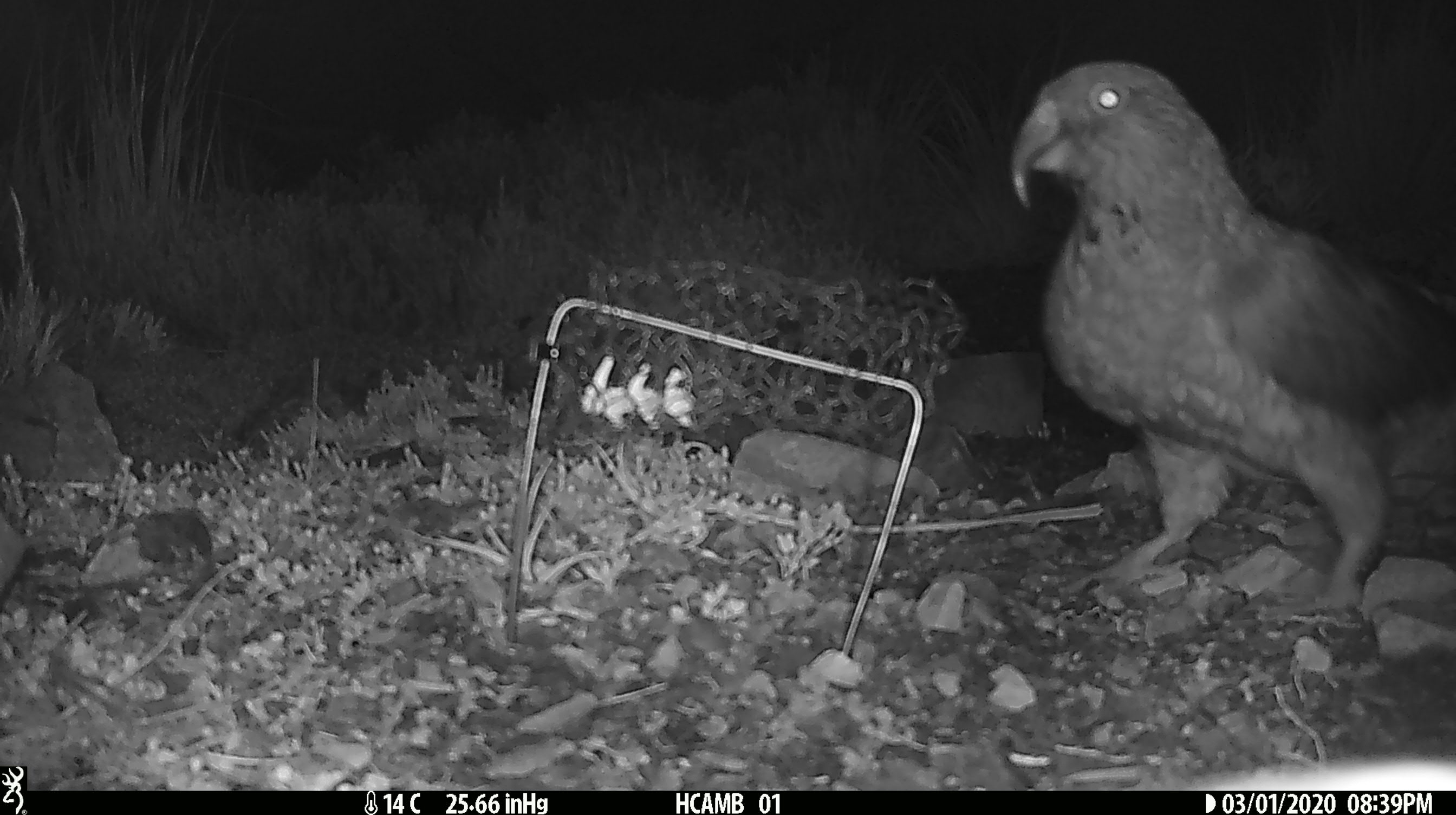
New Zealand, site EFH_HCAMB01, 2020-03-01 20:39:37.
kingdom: Animalia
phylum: Chordata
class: Aves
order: Psittaciformes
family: Strigopidae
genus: Nestor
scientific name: Nestor notabilis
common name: kea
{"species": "kea (Nestor notabilis)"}